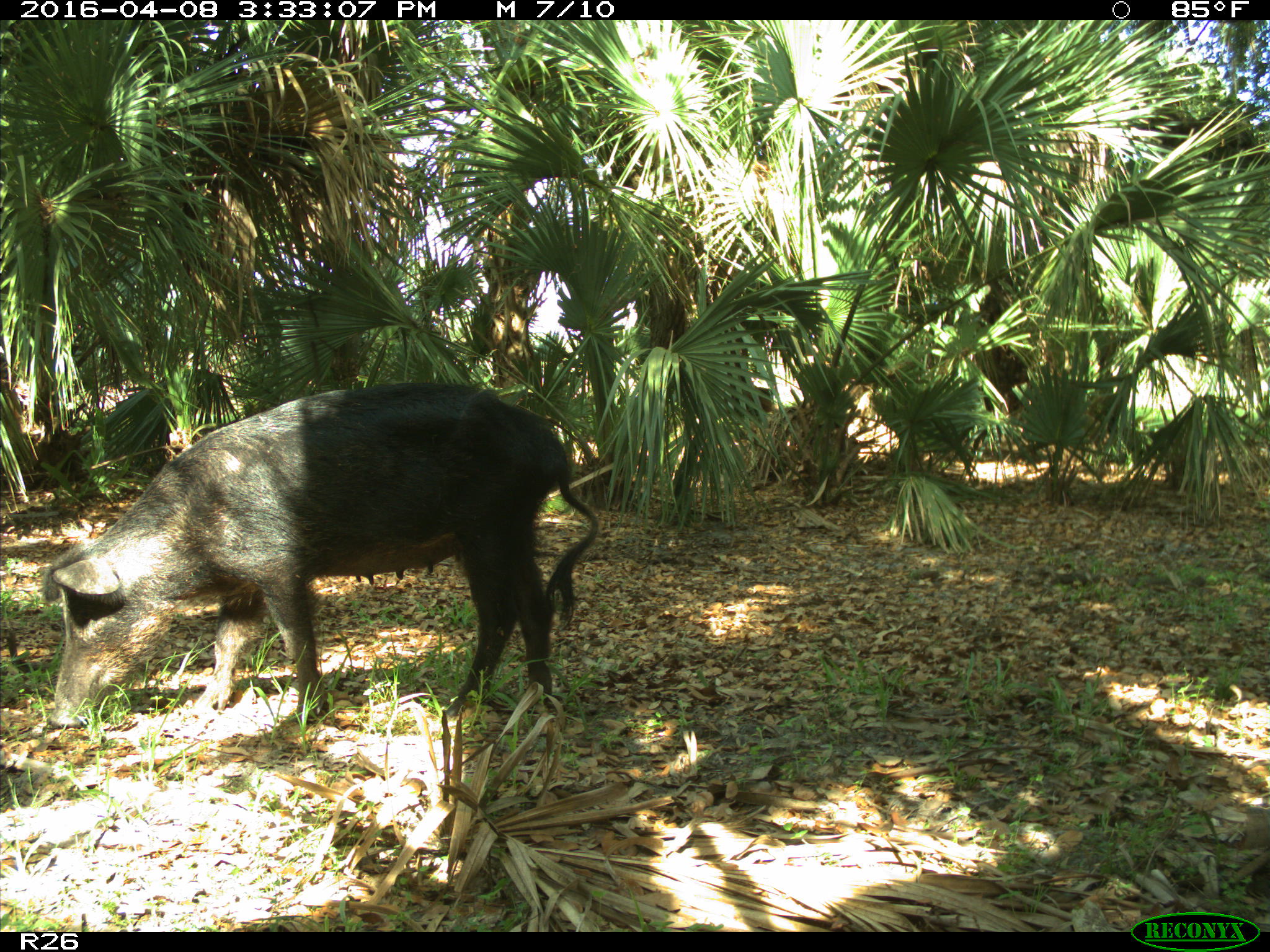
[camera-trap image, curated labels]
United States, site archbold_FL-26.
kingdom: Animalia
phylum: Chordata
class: Mammalia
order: Artiodactyla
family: Suidae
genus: Sus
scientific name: Sus scrofa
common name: wild boar